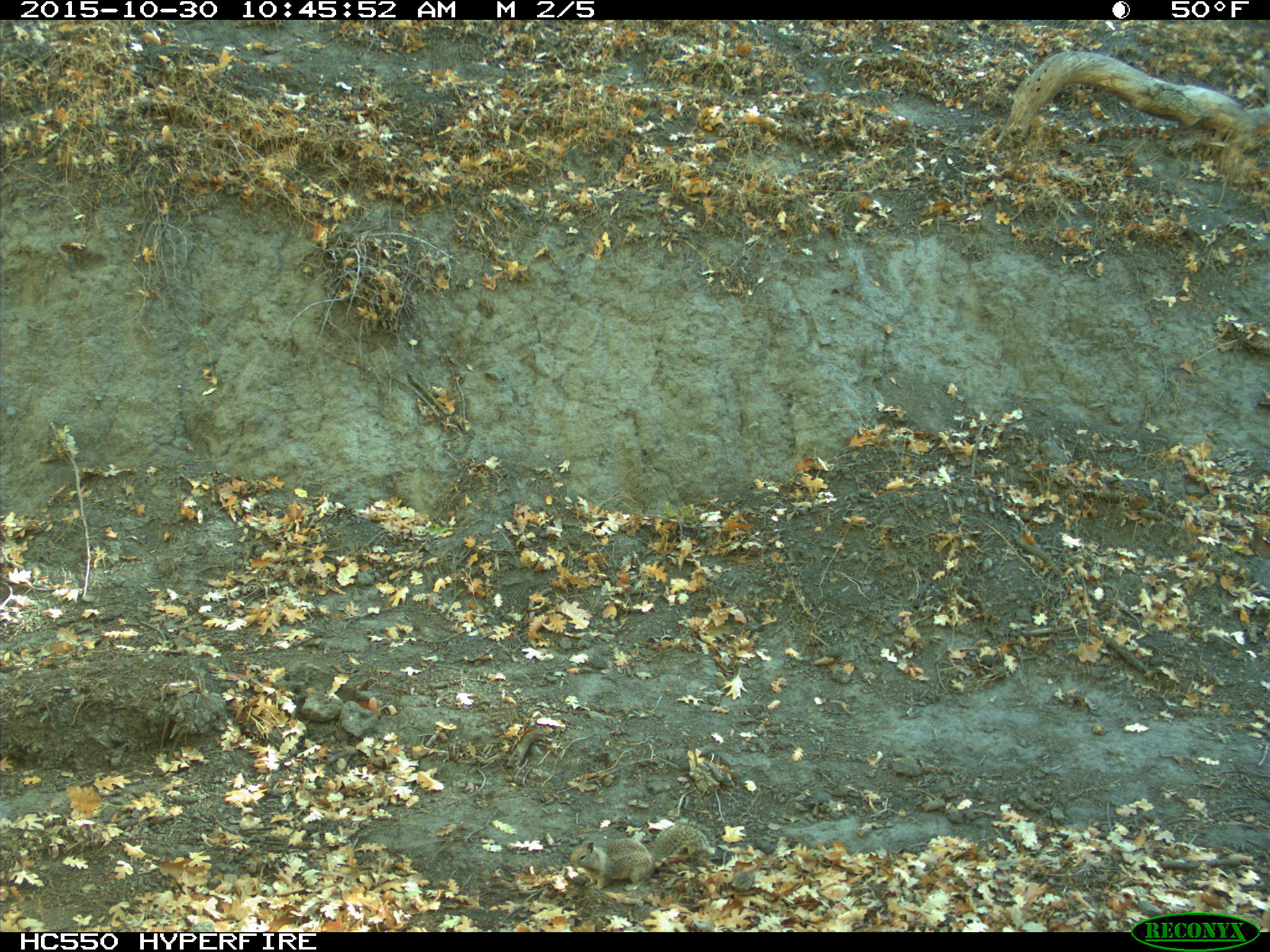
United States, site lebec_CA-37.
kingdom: Animalia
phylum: Chordata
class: Mammalia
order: Rodentia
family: Sciuridae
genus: Otospermophilus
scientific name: Otospermophilus beecheyi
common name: california ground squirrel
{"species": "Otospermophilus beecheyi (california ground squirrel)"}